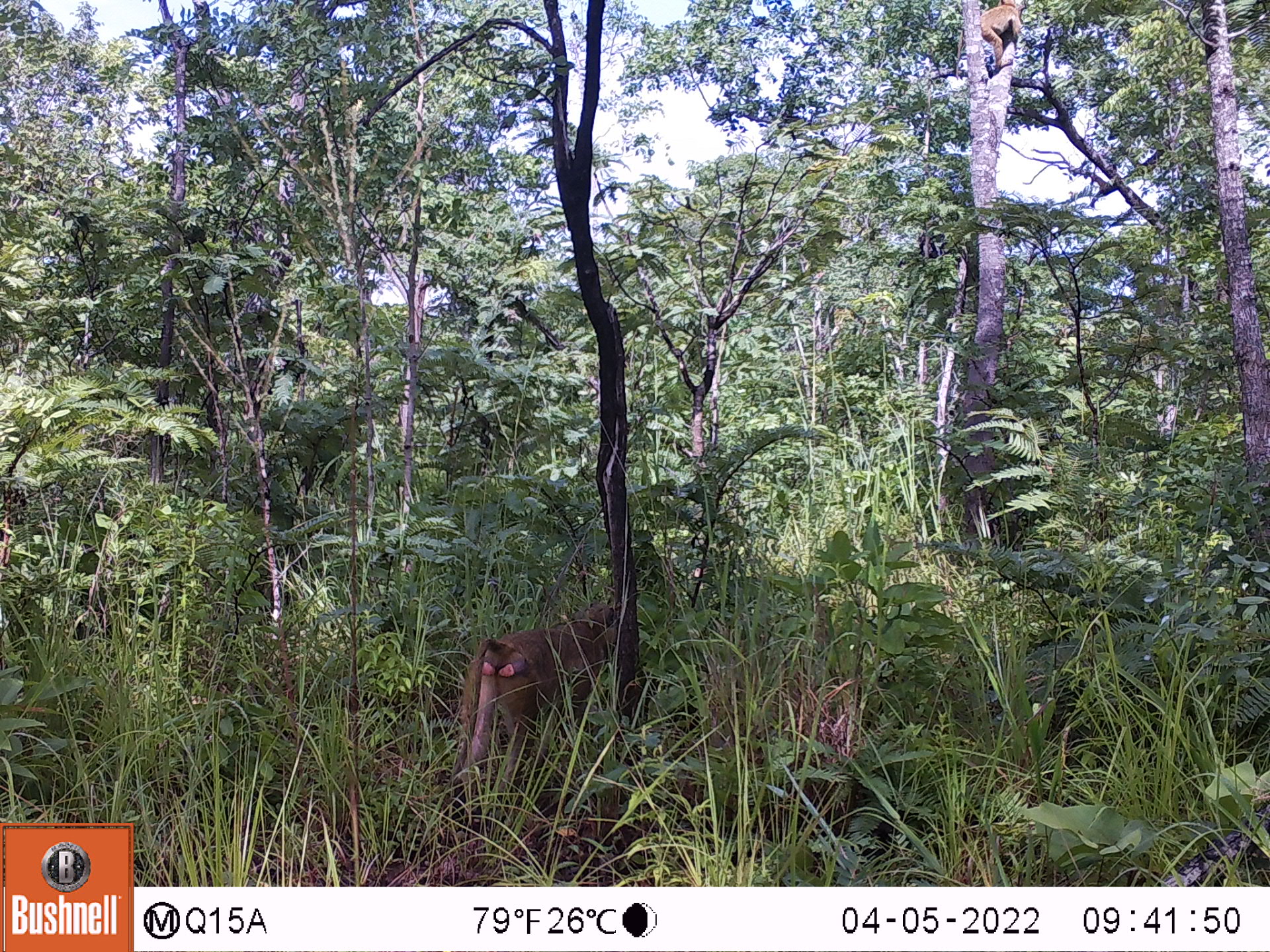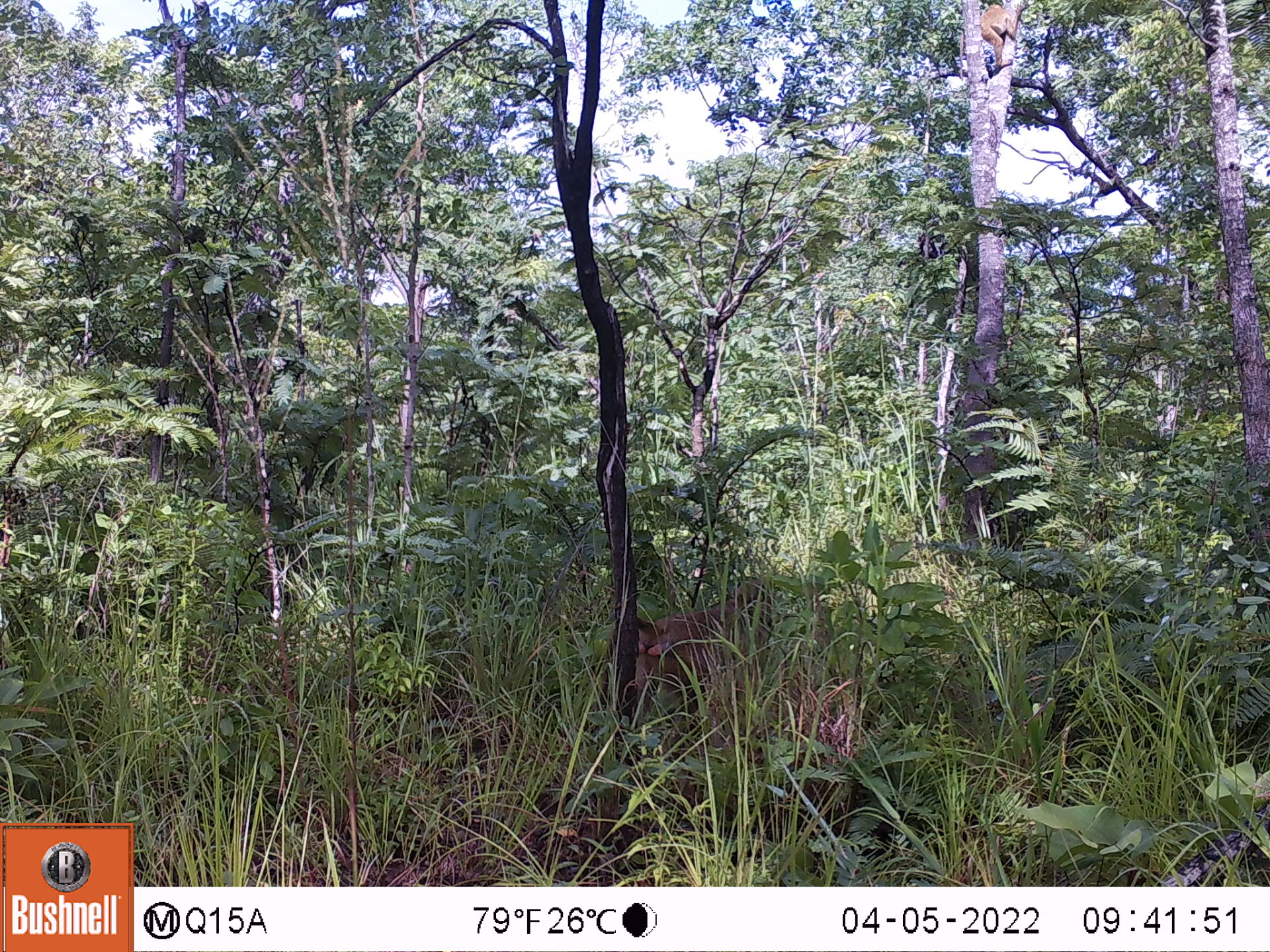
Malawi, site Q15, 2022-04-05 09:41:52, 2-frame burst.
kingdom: Animalia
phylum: Chordata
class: Mammalia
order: Primates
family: Cercopithecidae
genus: Papio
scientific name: Papio cynocephalus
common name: yellow baboon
Yellow baboon (Papio cynocephalus), count 1.